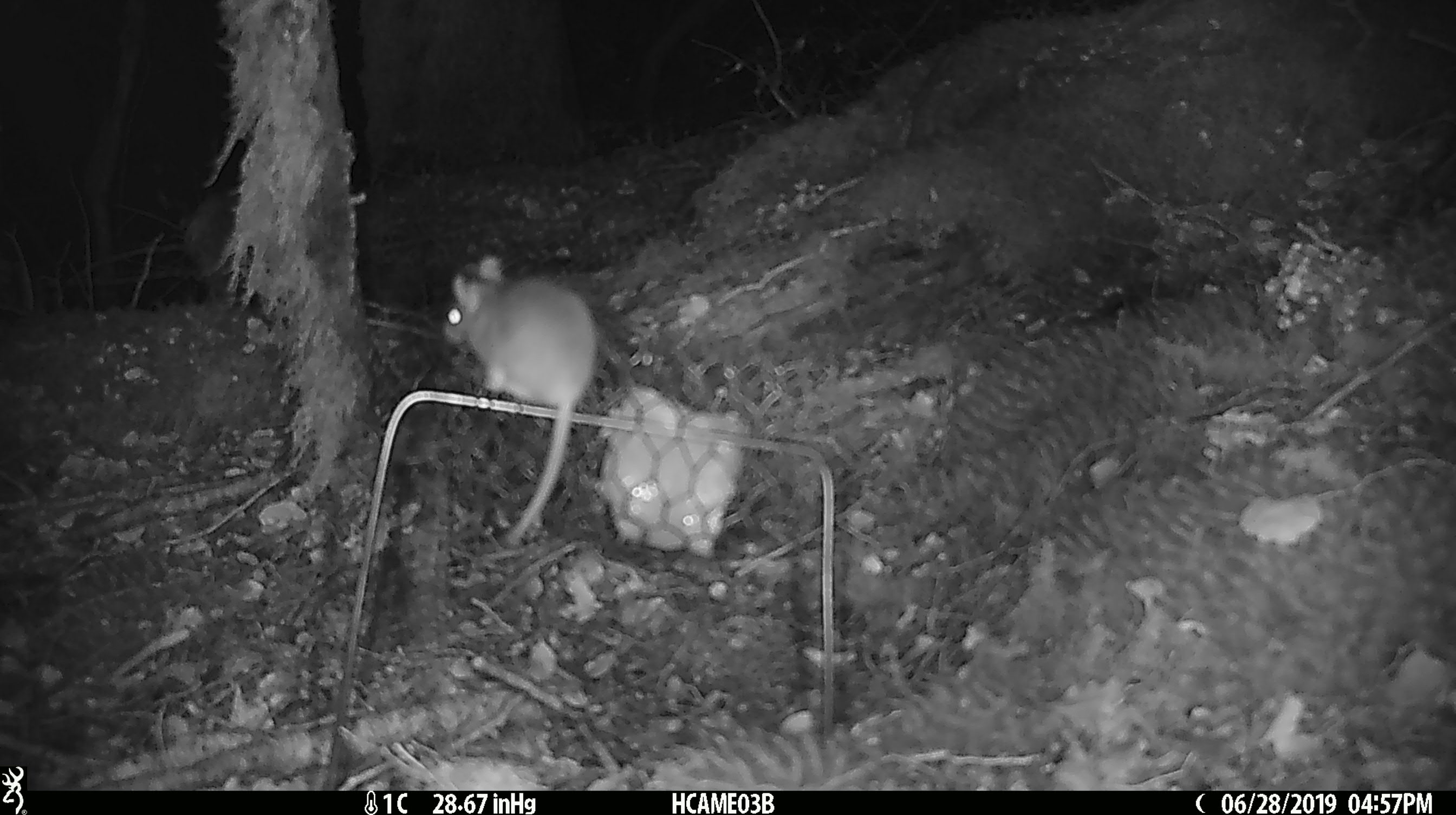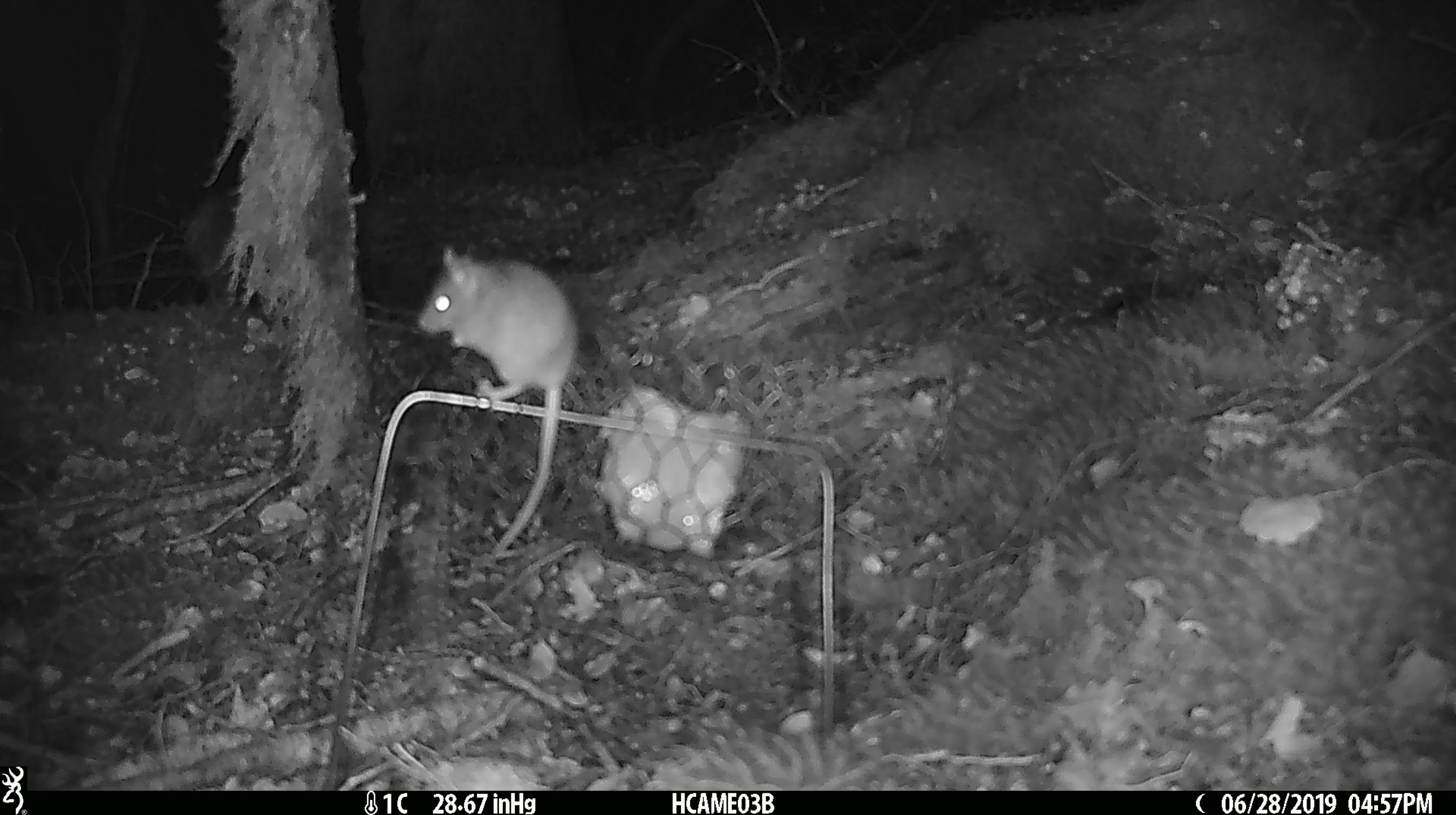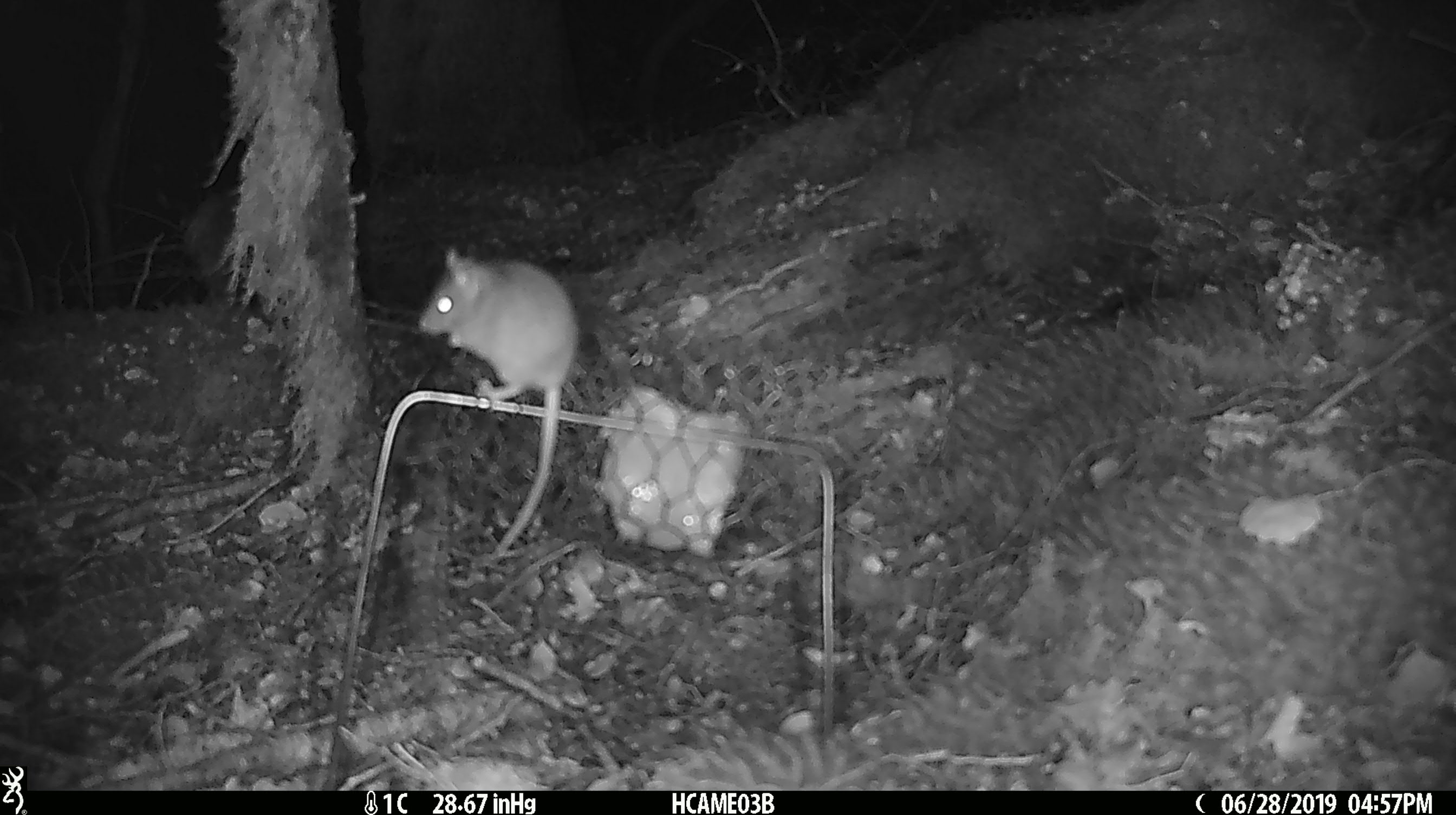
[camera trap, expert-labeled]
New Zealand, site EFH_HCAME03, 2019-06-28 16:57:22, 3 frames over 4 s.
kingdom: Animalia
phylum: Chordata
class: Mammalia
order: Rodentia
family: Muridae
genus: Mus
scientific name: Mus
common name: mouse